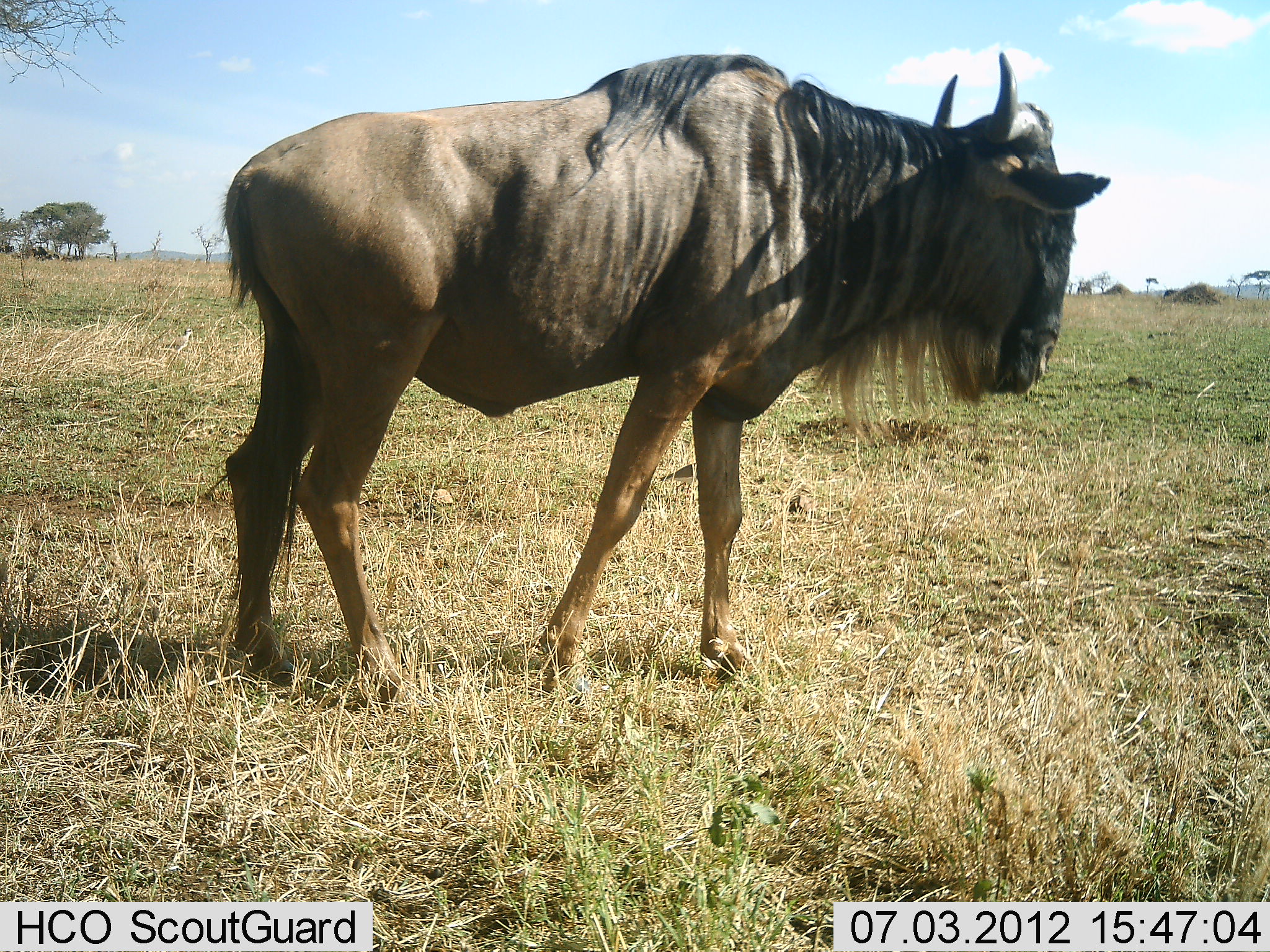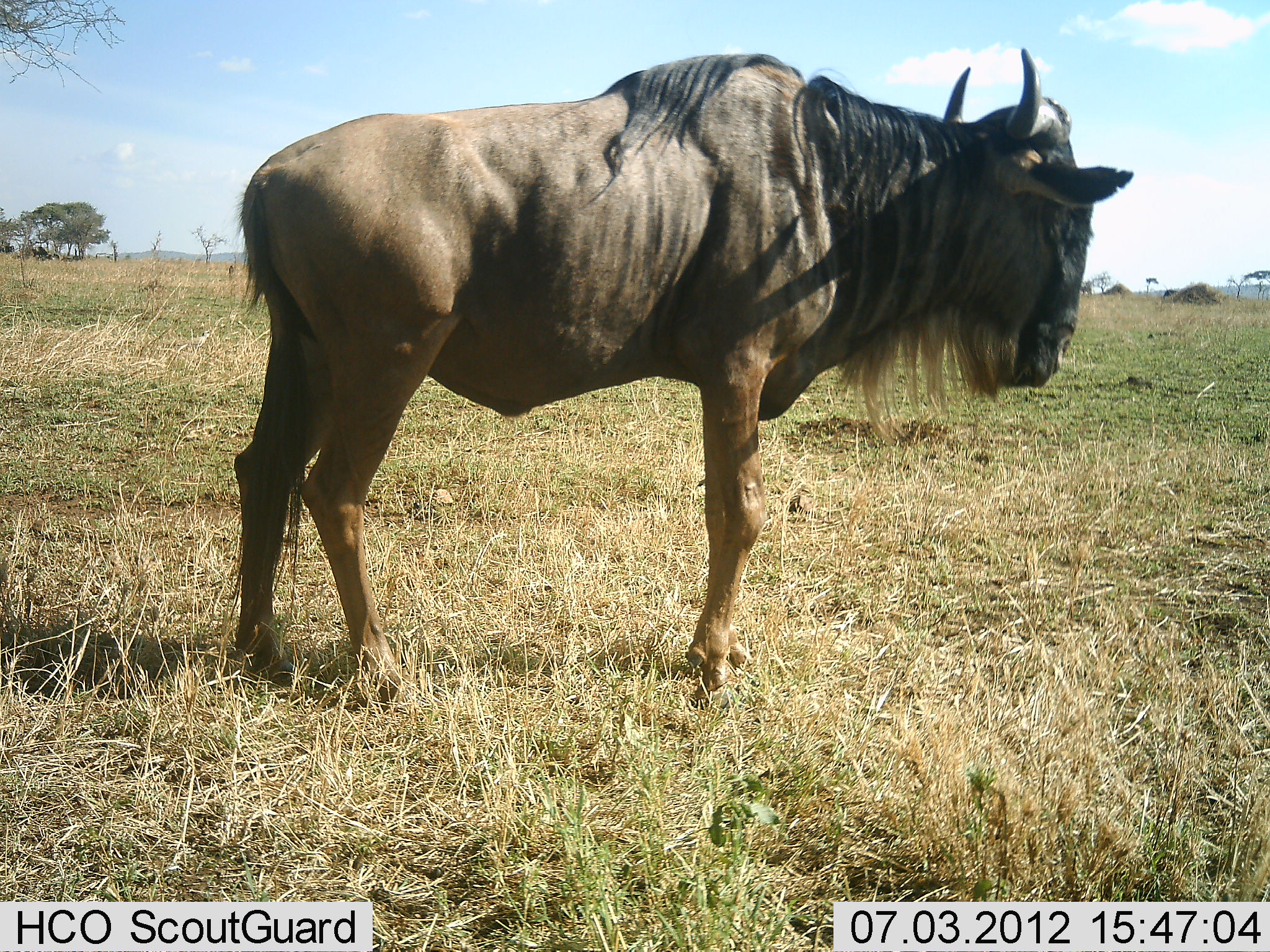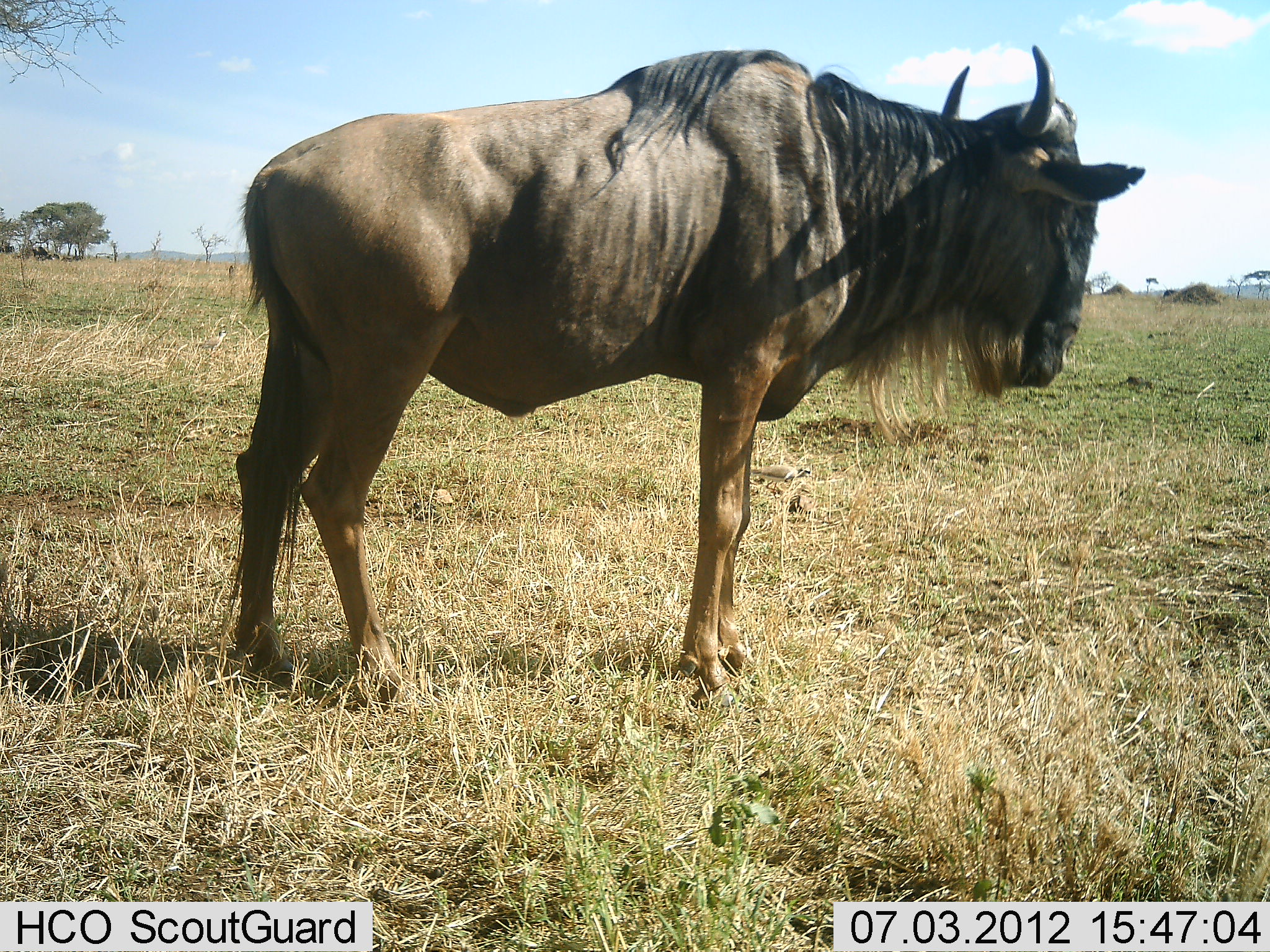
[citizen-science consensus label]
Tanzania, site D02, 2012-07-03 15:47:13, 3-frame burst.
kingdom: Animalia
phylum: Chordata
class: Mammalia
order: Artiodactyla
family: Bovidae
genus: Connochaetes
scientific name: Connochaetes taurinus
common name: blue wildebeest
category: wildebeest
Wildebeest (blue wildebeest) (Connochaetes taurinus), count 1. Behavior (volunteer vote fractions): standing 70%, resting 0%, moving 30%, interacting 0%. Young present (vote fraction): 0%. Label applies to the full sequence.